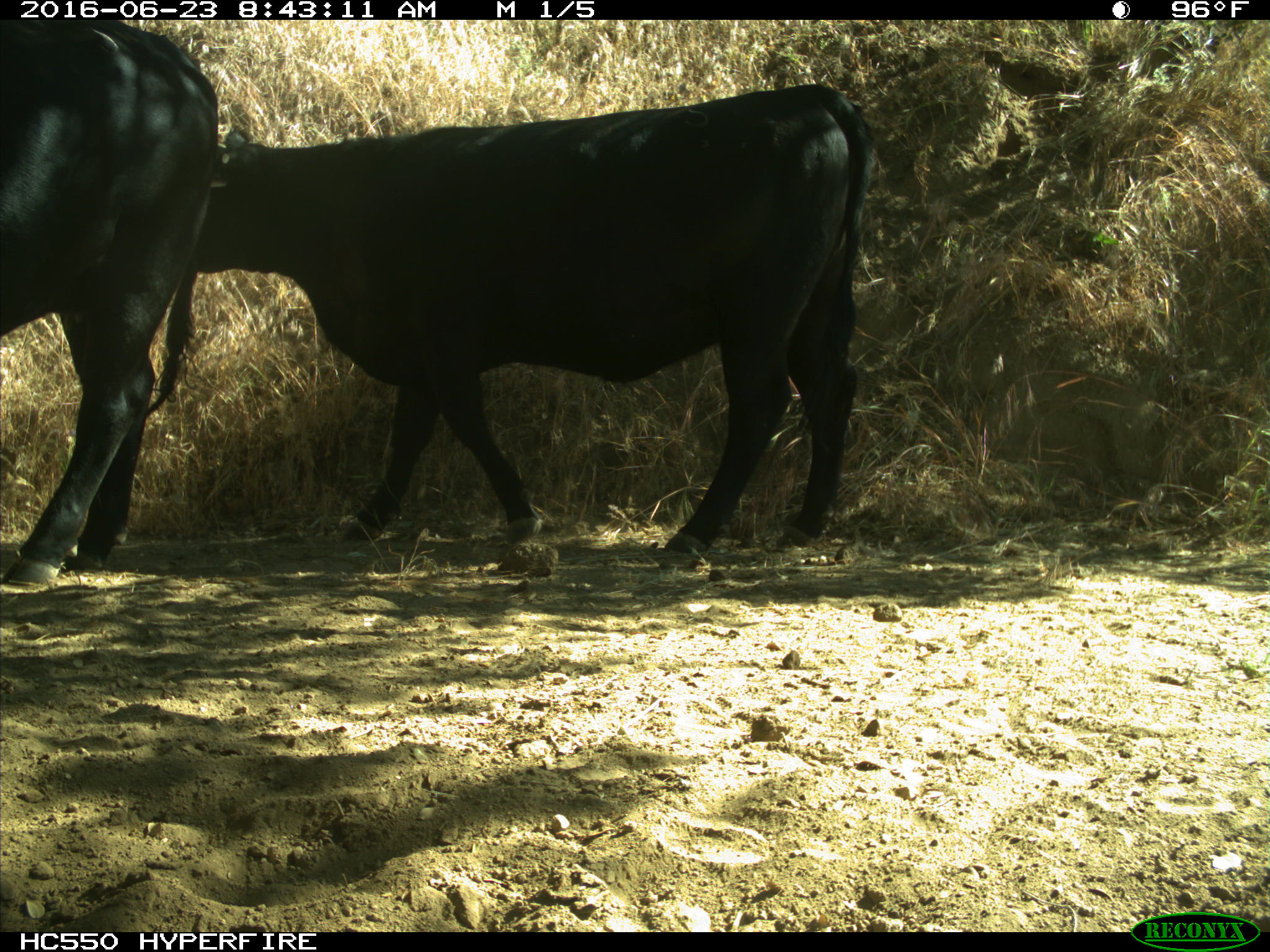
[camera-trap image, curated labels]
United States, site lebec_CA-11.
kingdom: Animalia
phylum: Chordata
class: Mammalia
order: Artiodactyla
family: Bovidae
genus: Bos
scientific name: Bos taurus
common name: domestic cow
Bos taurus (domestic cow).